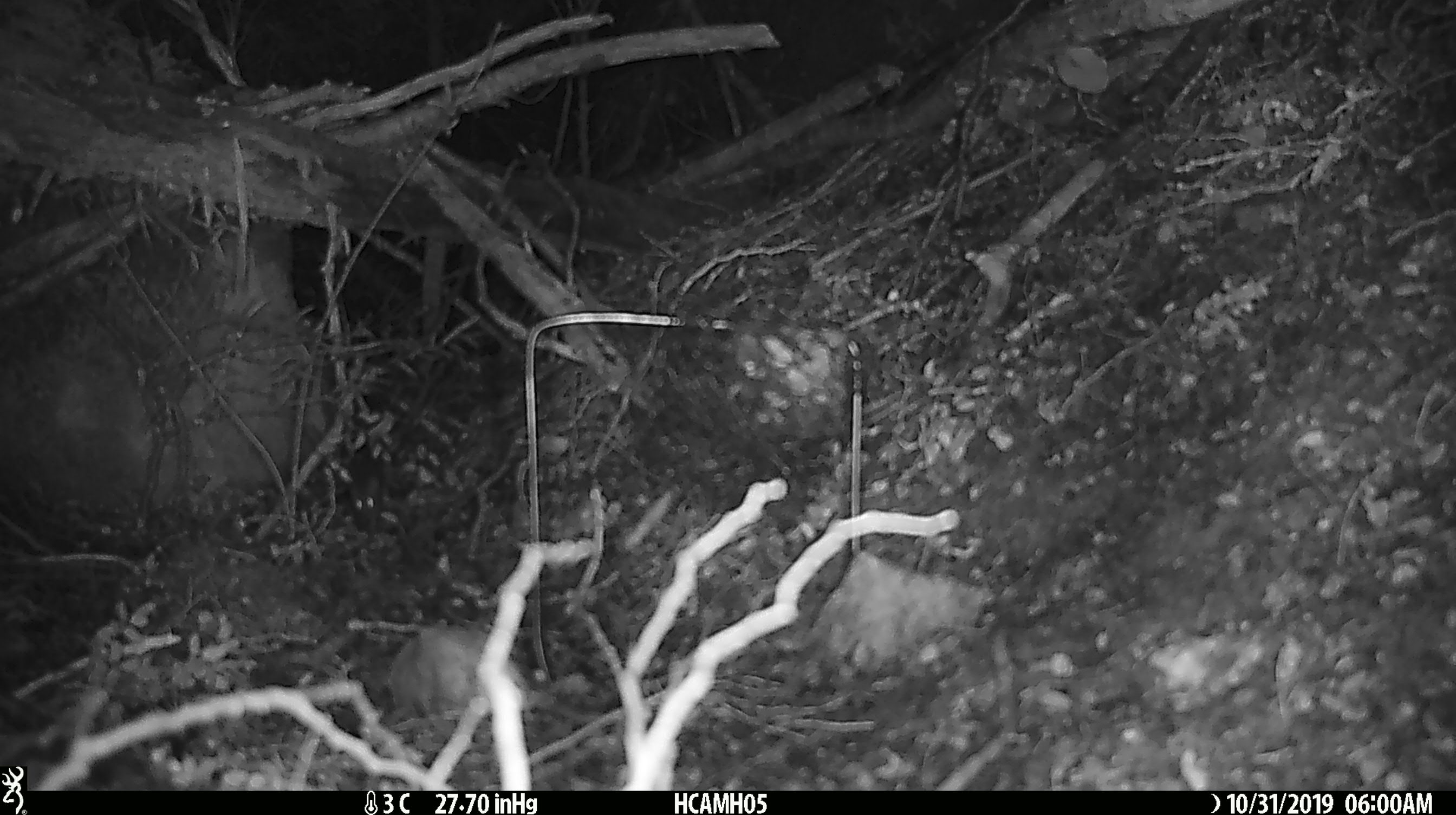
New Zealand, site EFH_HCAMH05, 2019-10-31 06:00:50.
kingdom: Animalia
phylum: Chordata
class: Mammalia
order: Rodentia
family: Muridae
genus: Mus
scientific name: Mus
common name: mouse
Mouse (Mus).